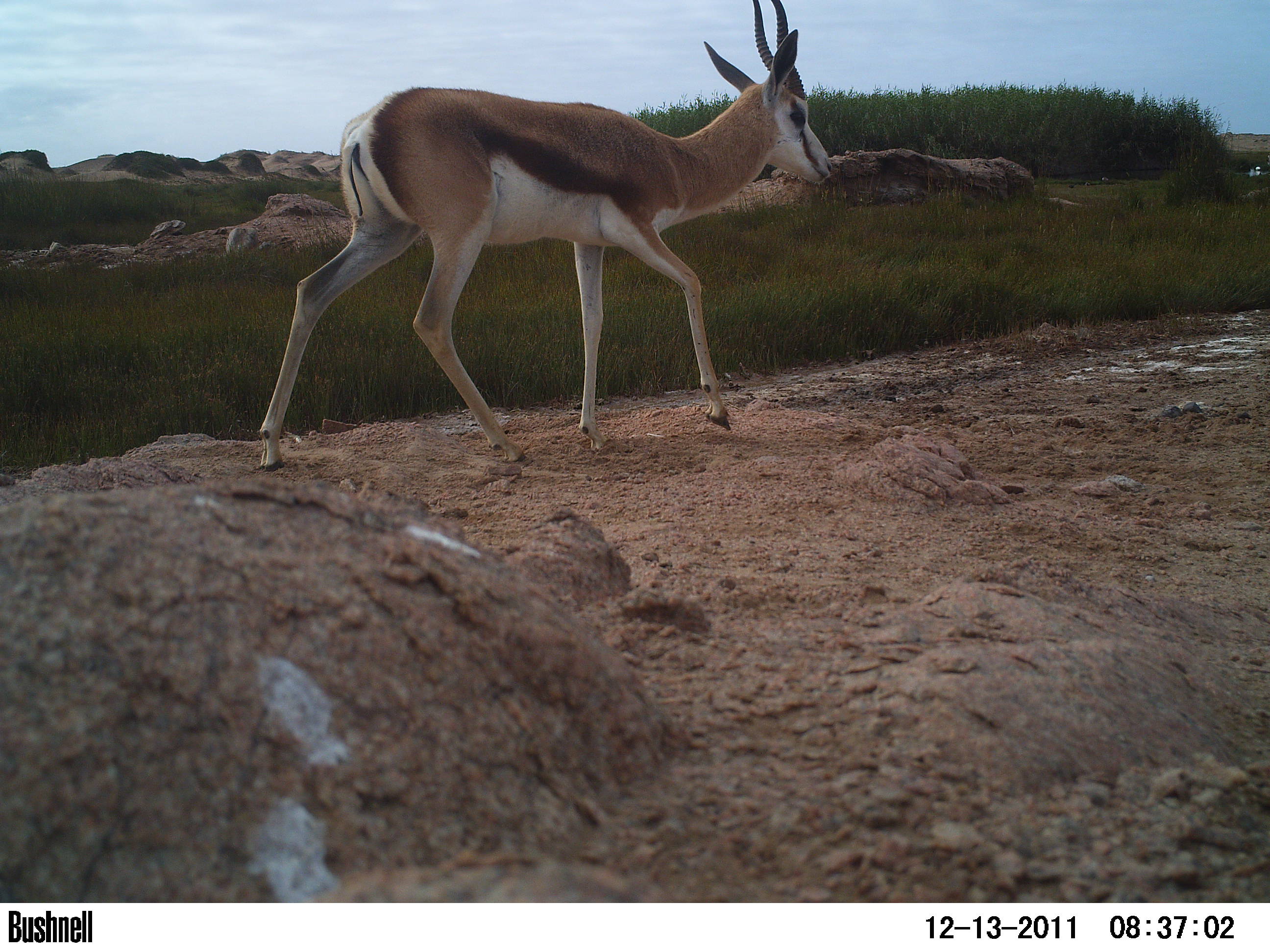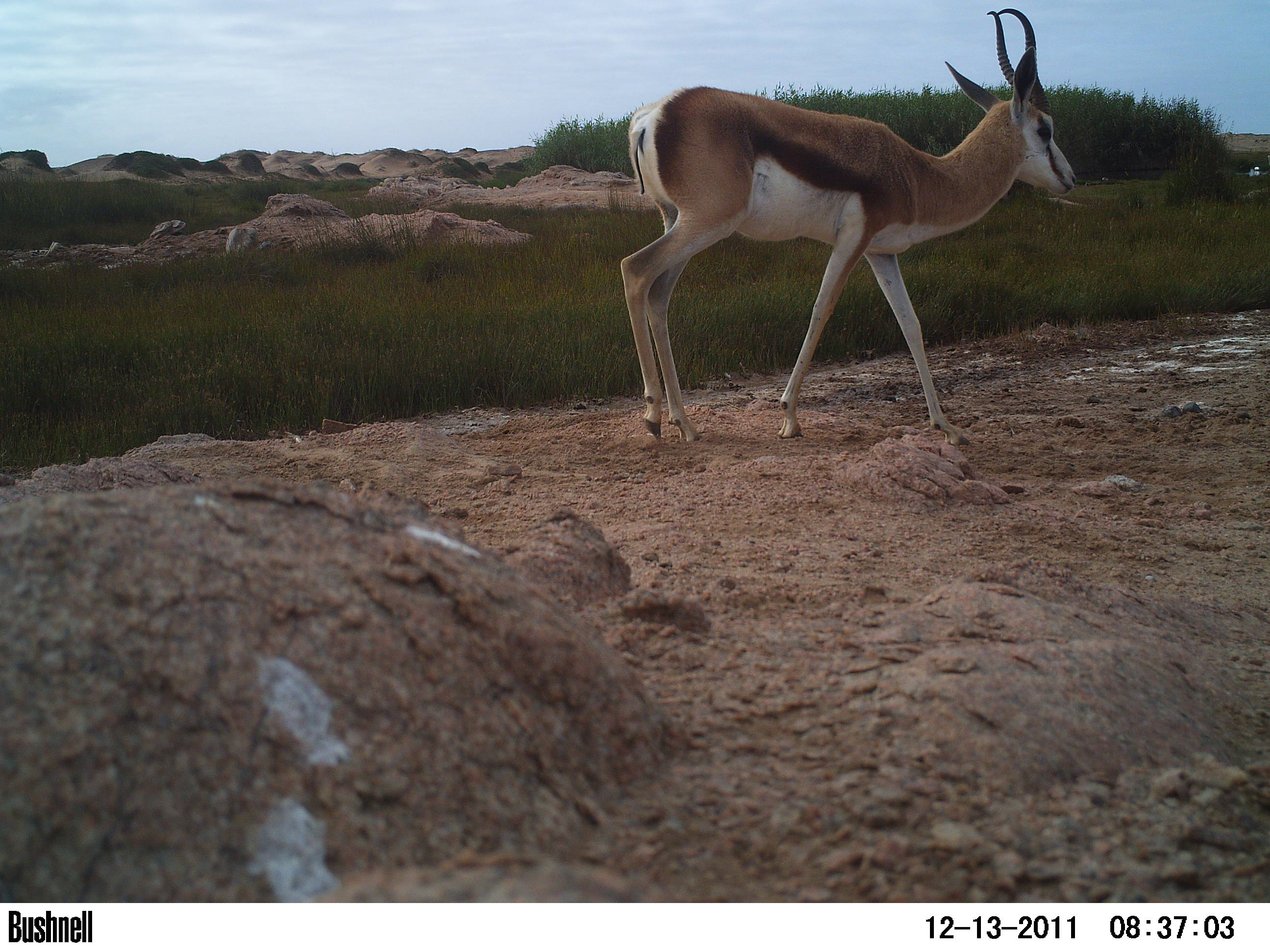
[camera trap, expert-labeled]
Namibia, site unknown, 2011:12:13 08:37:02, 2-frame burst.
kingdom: Animalia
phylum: Chordata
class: Mammalia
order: Artiodactyla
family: Bovidae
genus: Antidorcas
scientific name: Antidorcas marsupialis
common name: springbok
Antidorcas marsupialis (springbok).